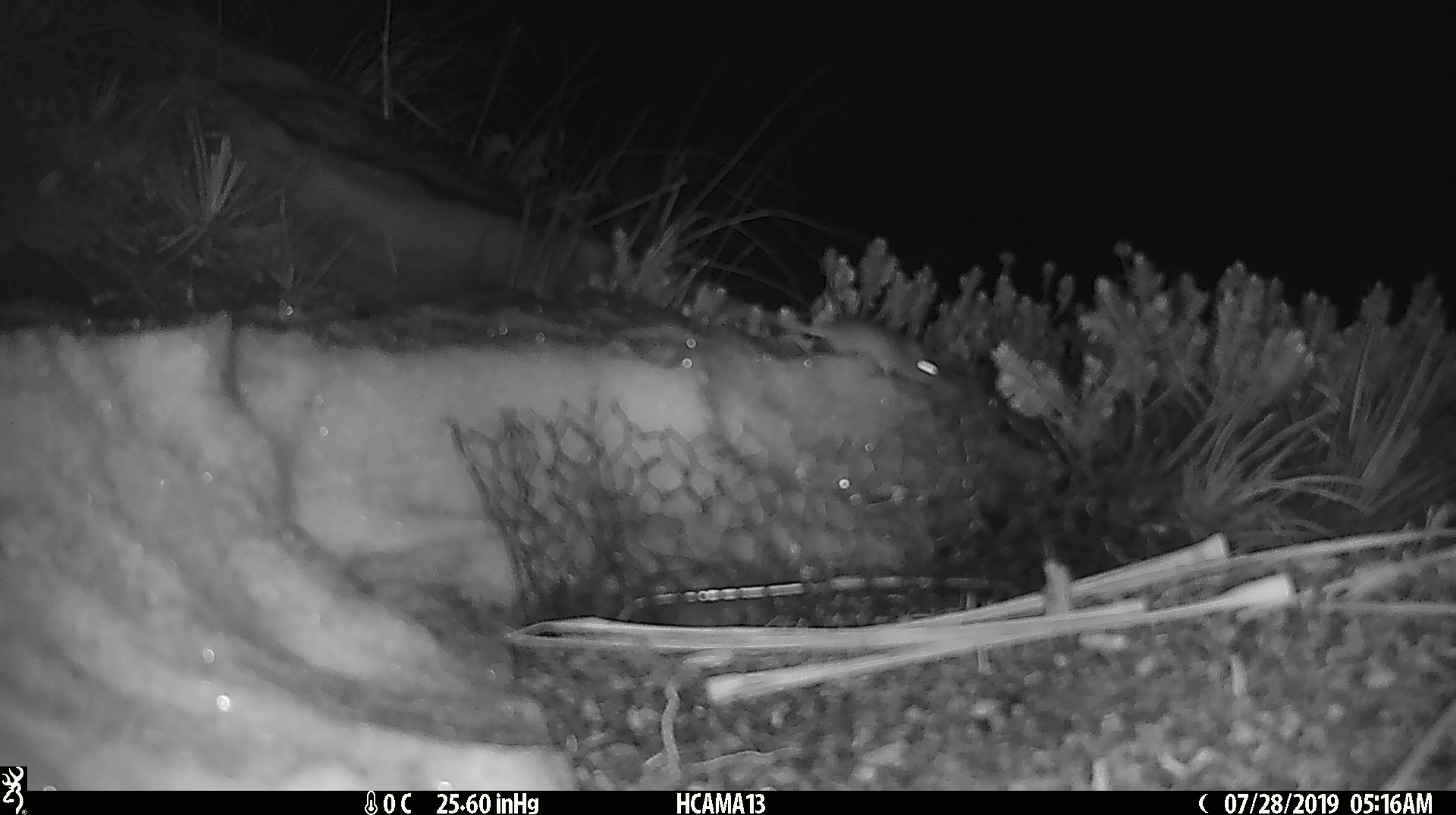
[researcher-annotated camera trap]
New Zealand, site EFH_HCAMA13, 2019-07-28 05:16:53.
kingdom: Animalia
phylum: Chordata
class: Mammalia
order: Rodentia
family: Muridae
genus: Mus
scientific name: Mus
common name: mouse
Mouse (Mus).